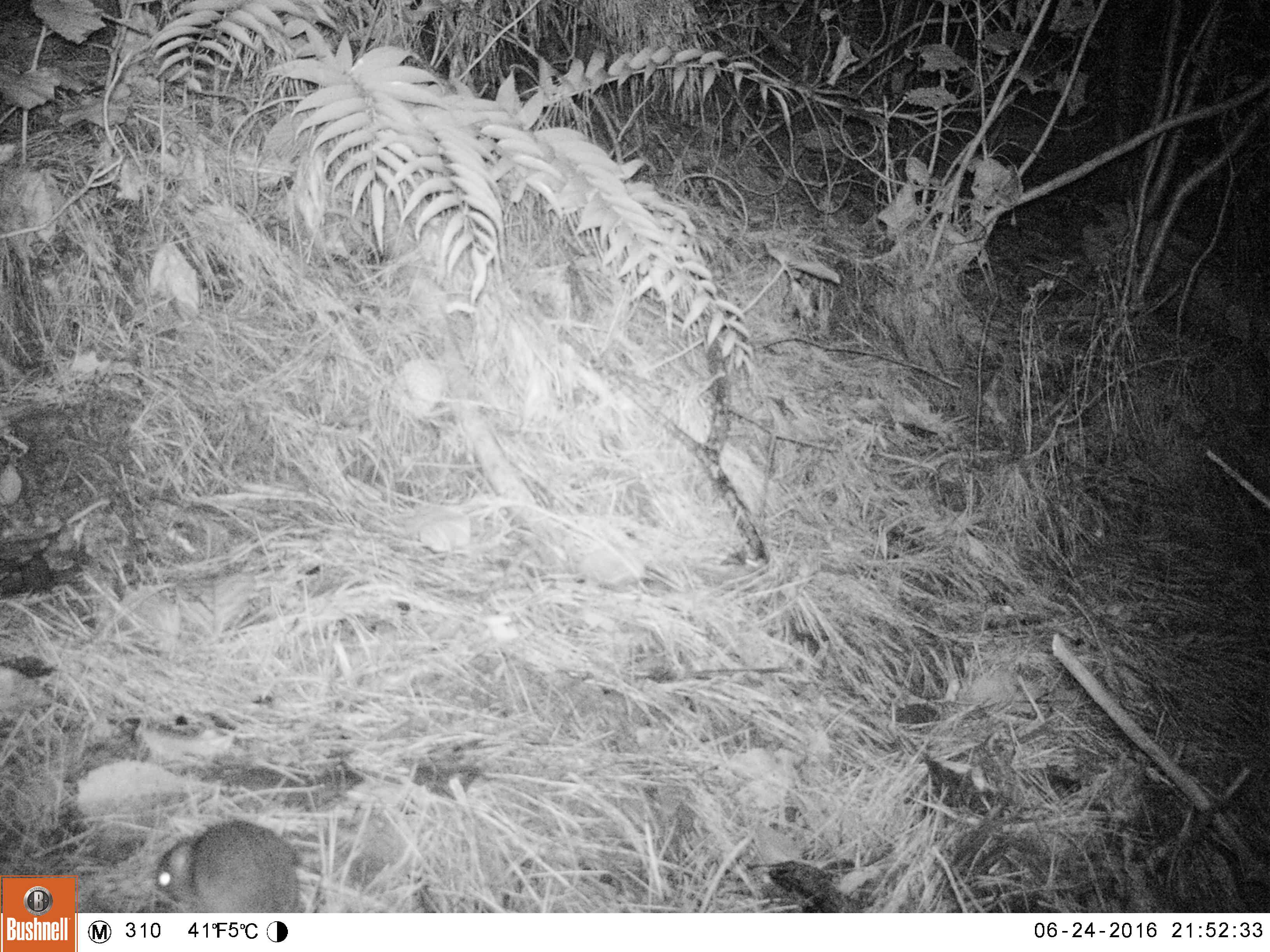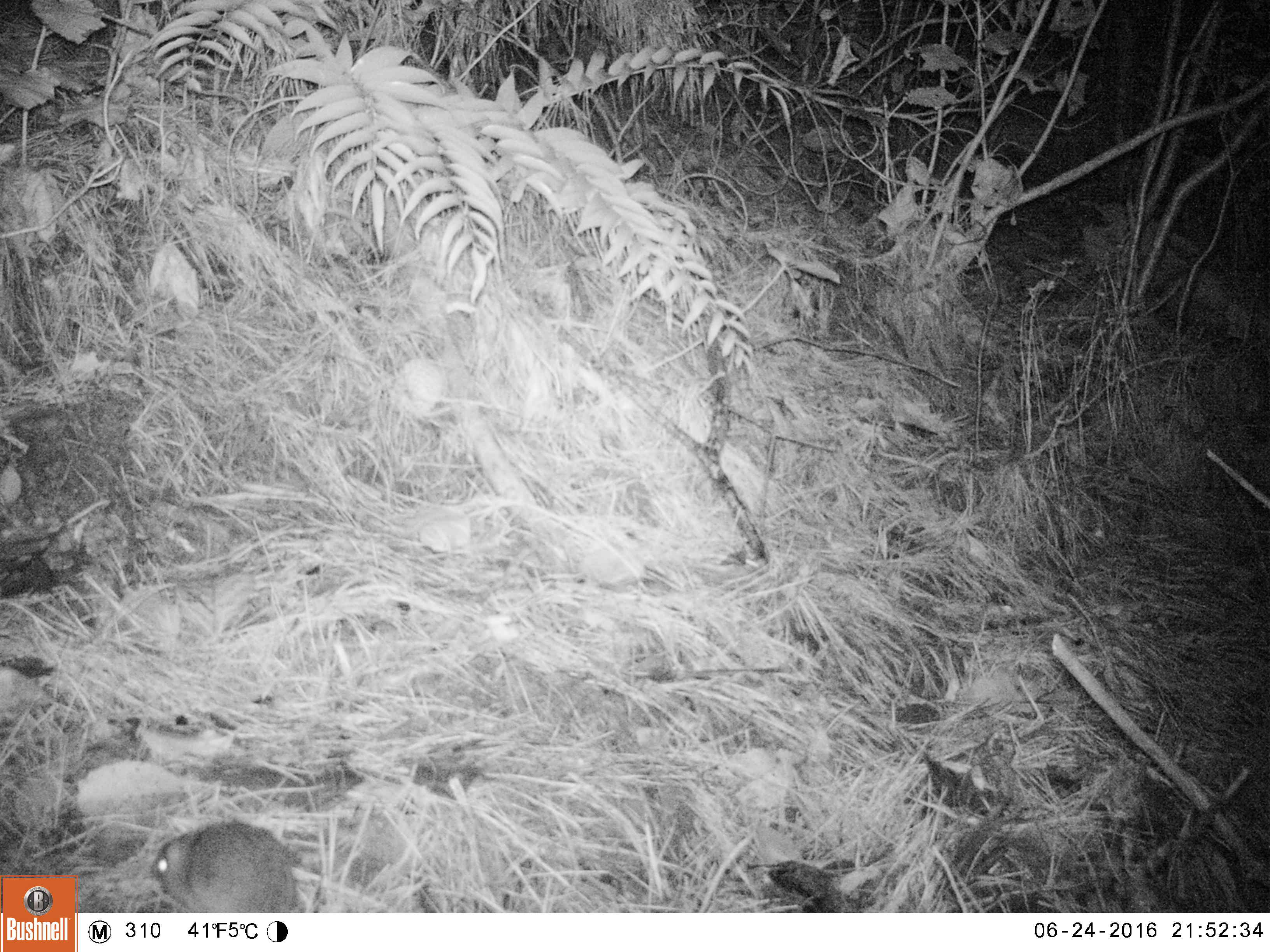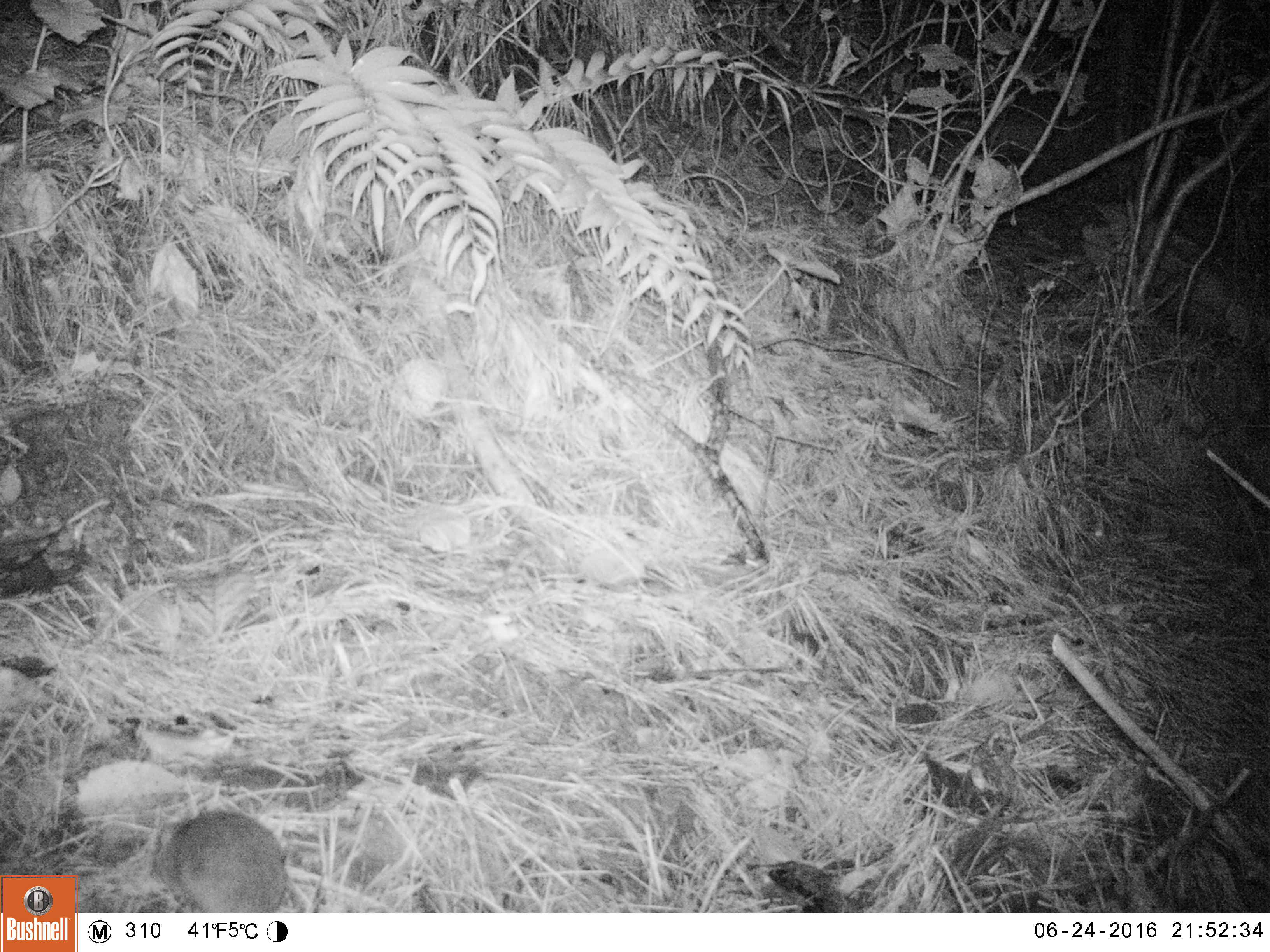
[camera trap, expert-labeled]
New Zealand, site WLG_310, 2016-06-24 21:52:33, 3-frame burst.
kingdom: Animalia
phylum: Chordata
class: Mammalia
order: Rodentia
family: Muridae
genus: Rattus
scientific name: Rattus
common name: rat